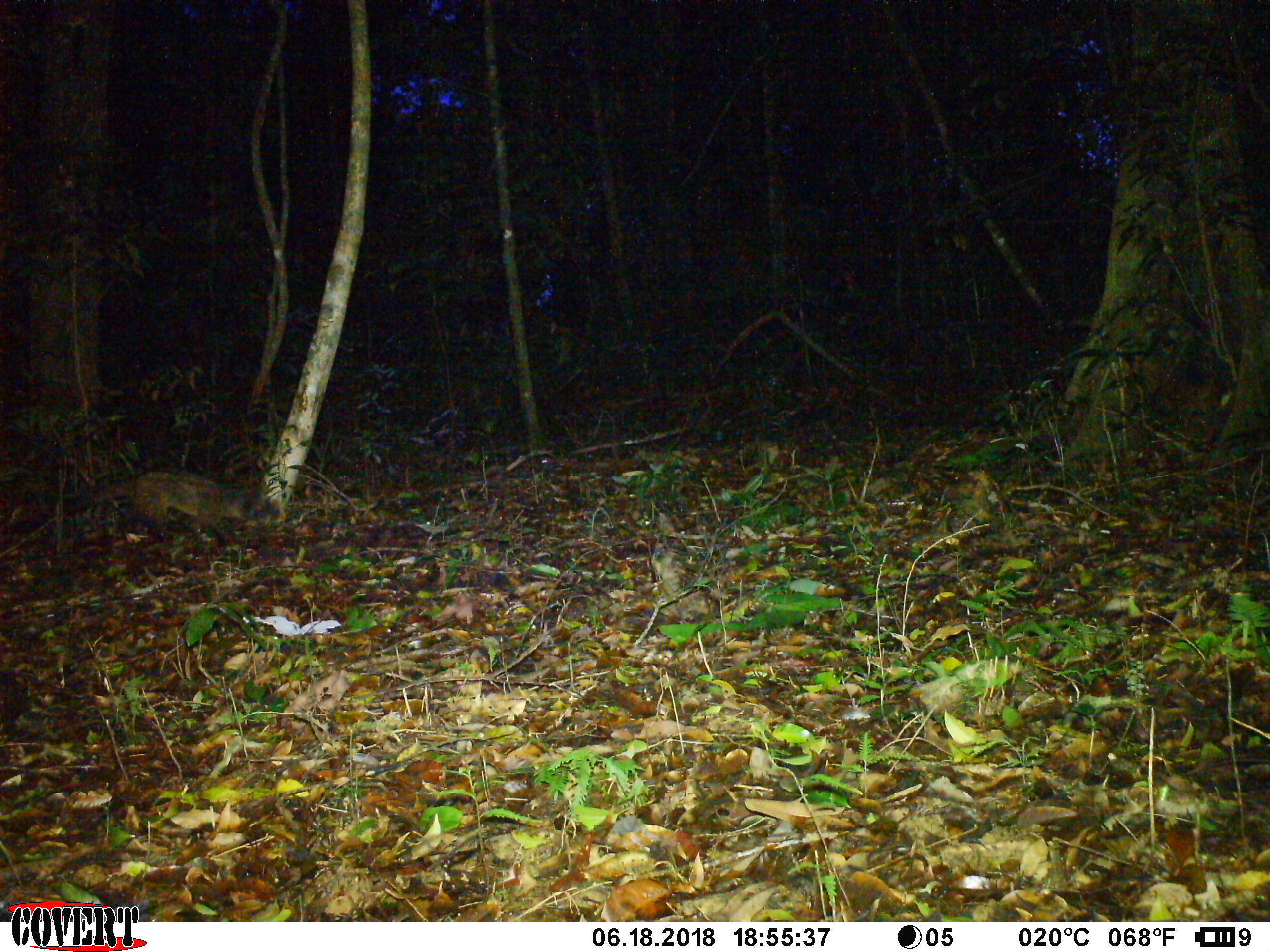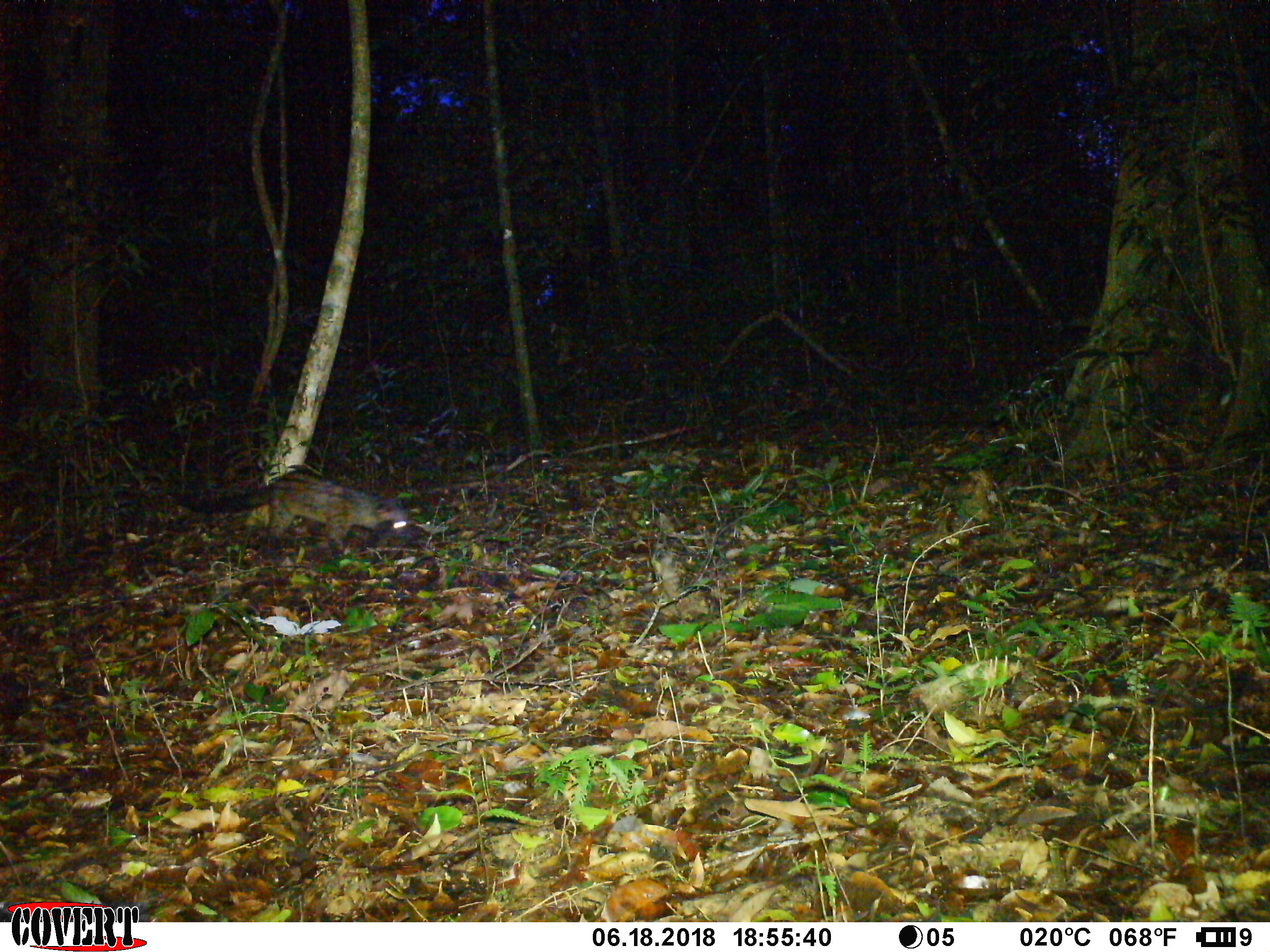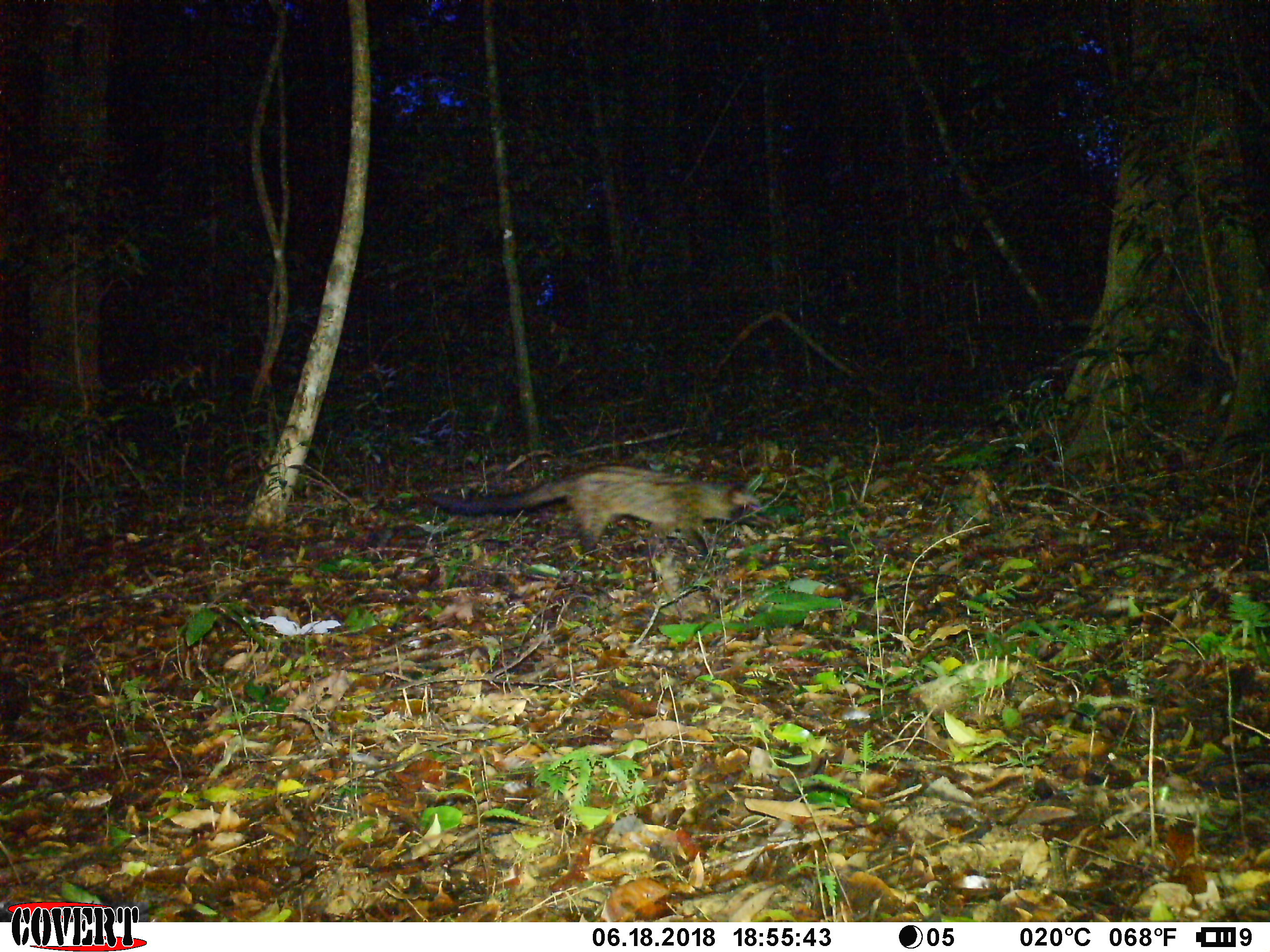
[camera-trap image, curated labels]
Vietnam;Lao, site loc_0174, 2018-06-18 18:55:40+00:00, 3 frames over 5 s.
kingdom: Animalia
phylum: Chordata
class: Mammalia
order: Carnivora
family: Viverridae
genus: Paradoxurus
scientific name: Paradoxurus hermaphroditus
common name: common palm civet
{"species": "common palm civet (Paradoxurus hermaphroditus)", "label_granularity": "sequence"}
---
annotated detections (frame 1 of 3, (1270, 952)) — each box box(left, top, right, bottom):
common palm civet: box(93, 471, 249, 532)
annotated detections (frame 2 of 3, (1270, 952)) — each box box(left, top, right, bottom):
common palm civet: box(170, 465, 422, 557)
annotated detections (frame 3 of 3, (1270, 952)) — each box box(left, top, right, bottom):
common palm civet: box(424, 464, 779, 558)